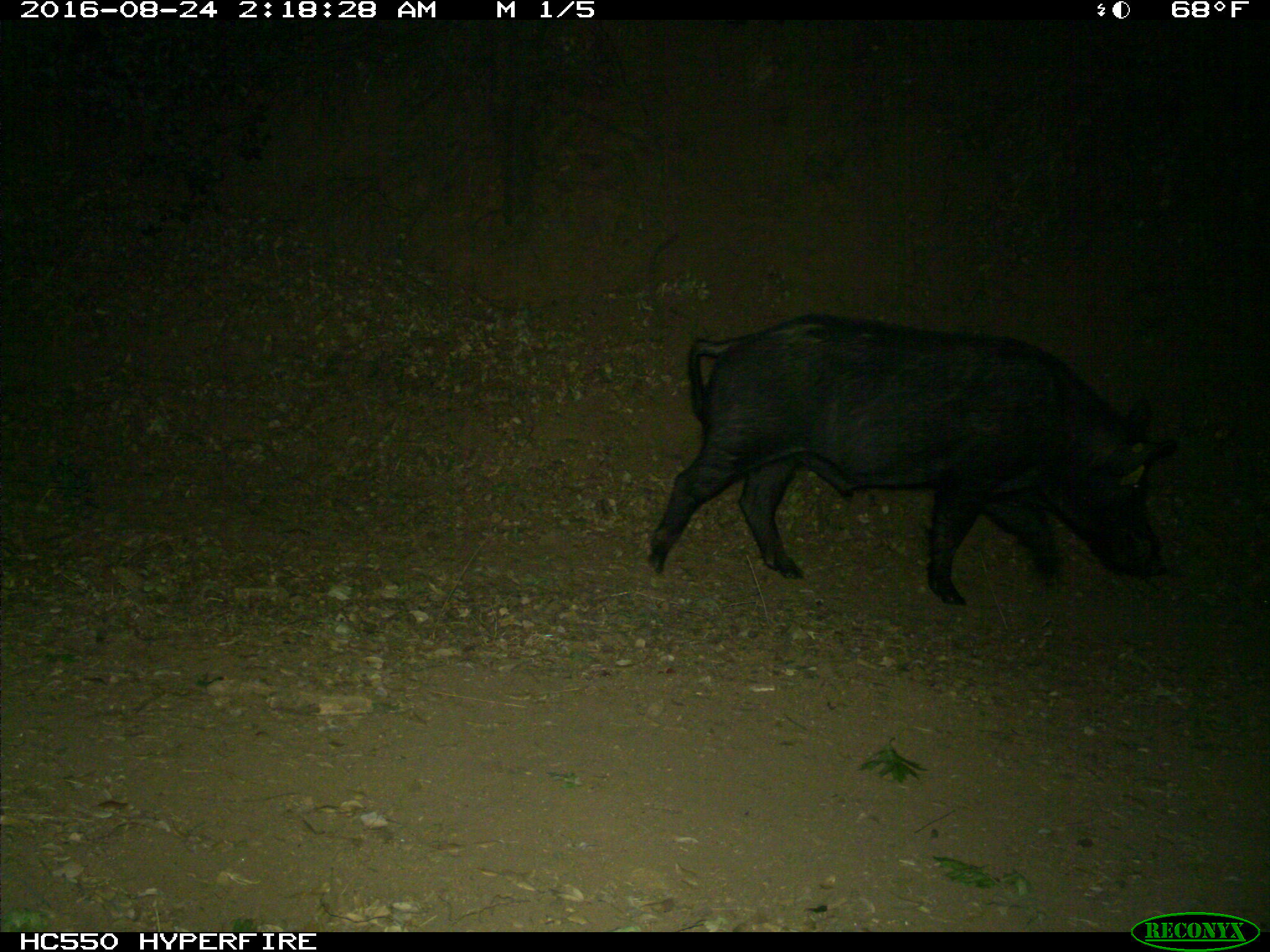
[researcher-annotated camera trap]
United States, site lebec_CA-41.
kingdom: Animalia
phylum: Chordata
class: Mammalia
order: Artiodactyla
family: Suidae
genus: Sus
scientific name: Sus scrofa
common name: wild boar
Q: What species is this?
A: Sus scrofa (wild boar).